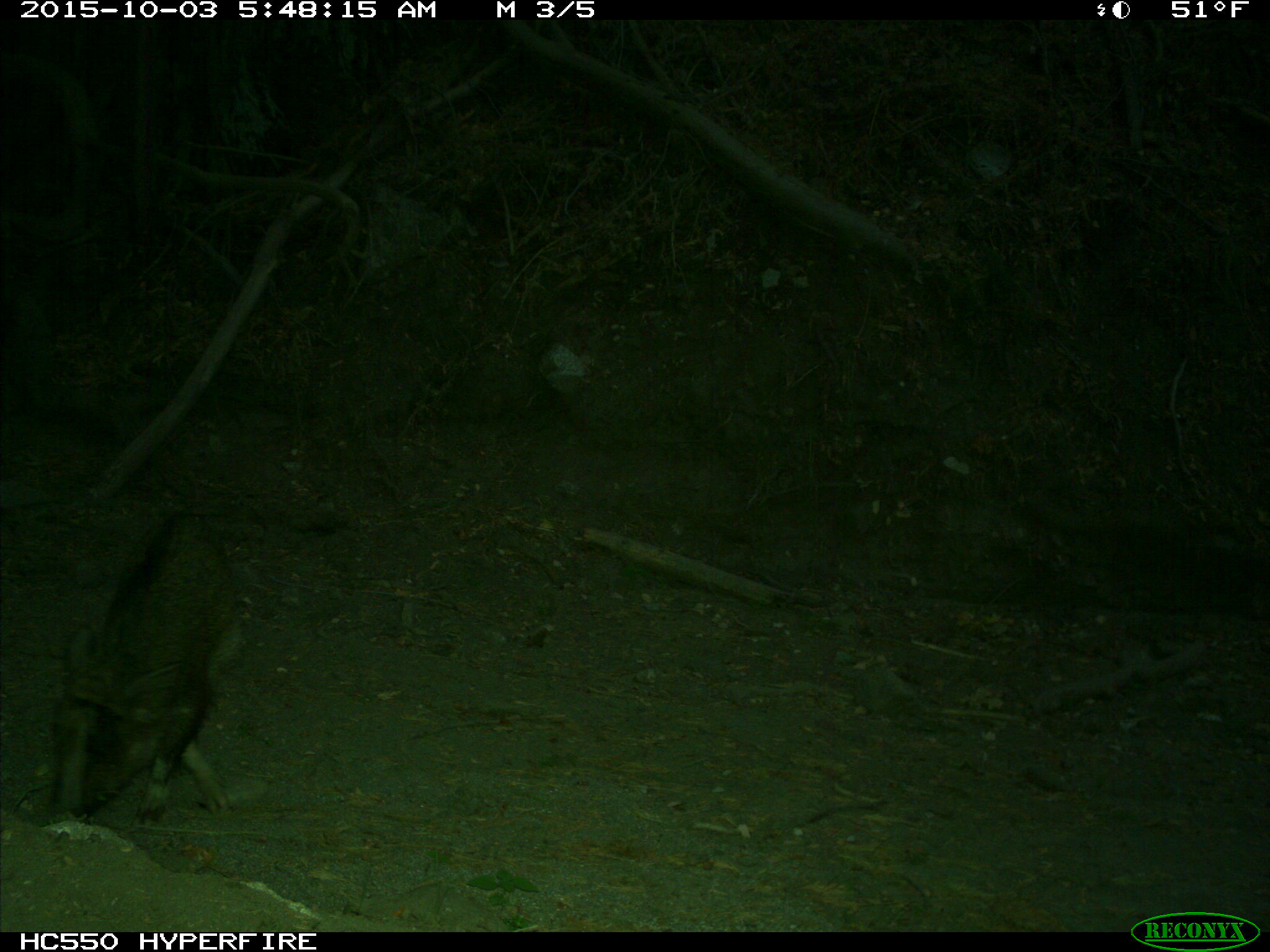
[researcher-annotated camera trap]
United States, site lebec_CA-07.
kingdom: Animalia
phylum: Chordata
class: Mammalia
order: Artiodactyla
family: Suidae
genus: Sus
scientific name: Sus scrofa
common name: wild boar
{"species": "Sus scrofa (wild boar)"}